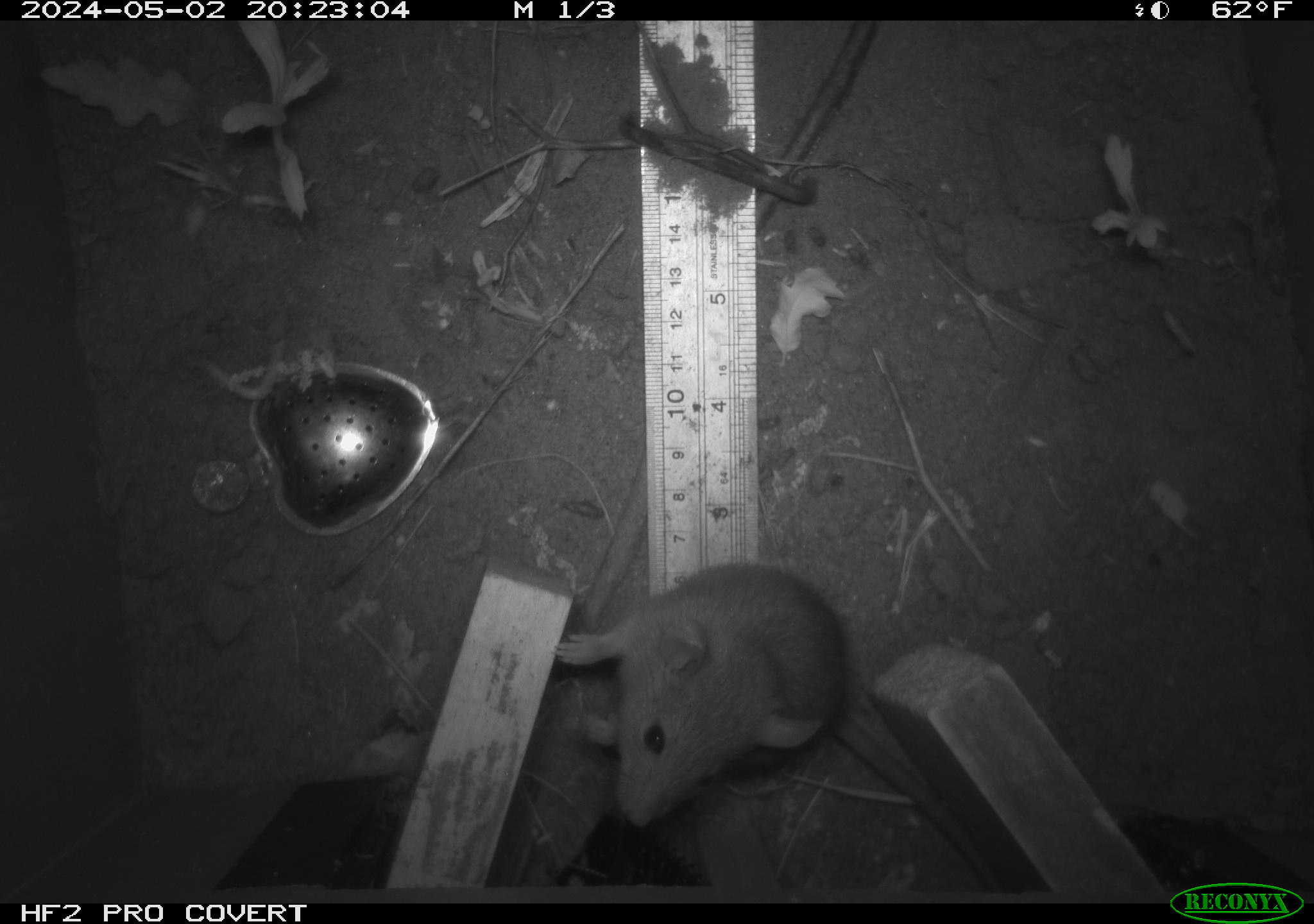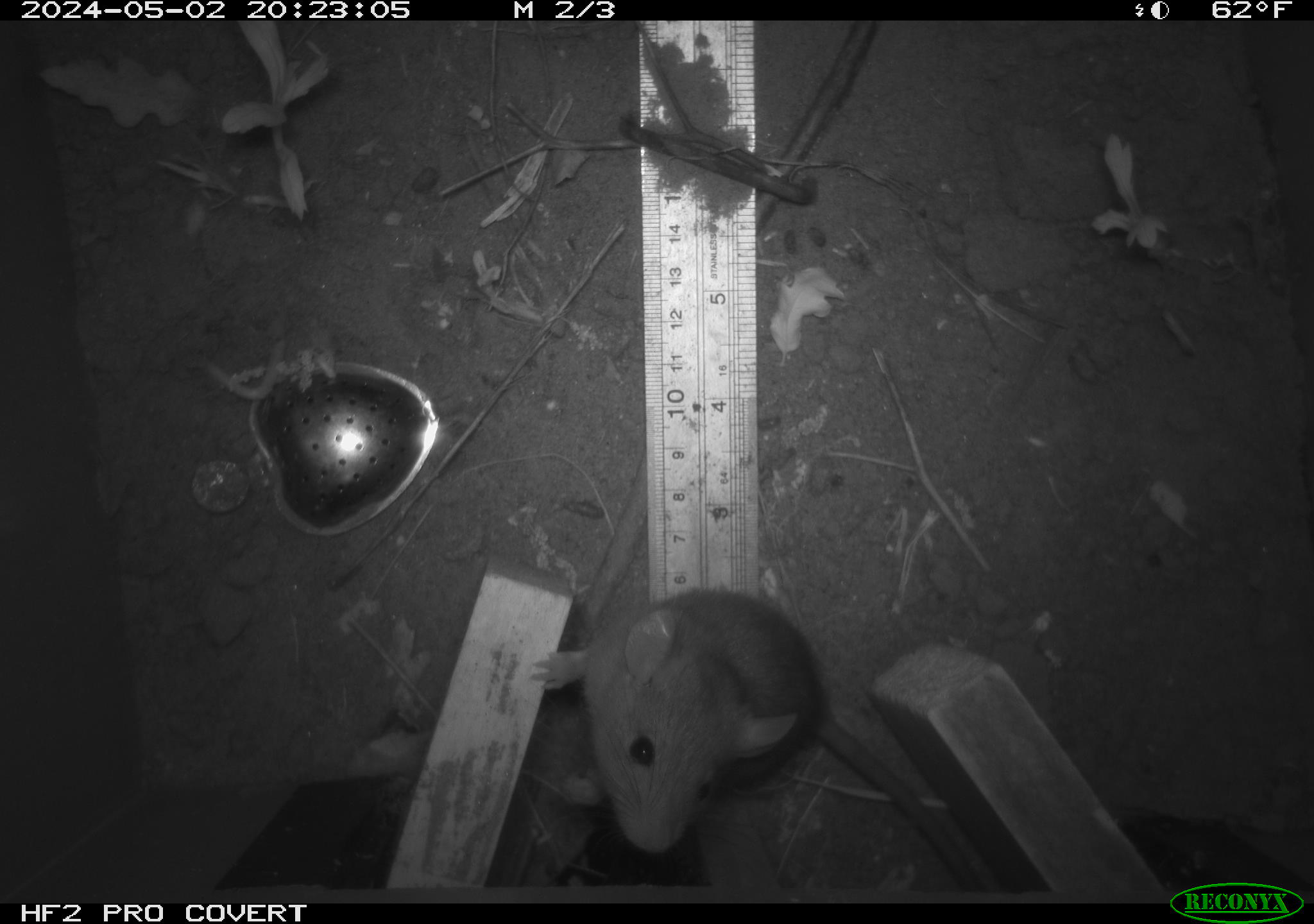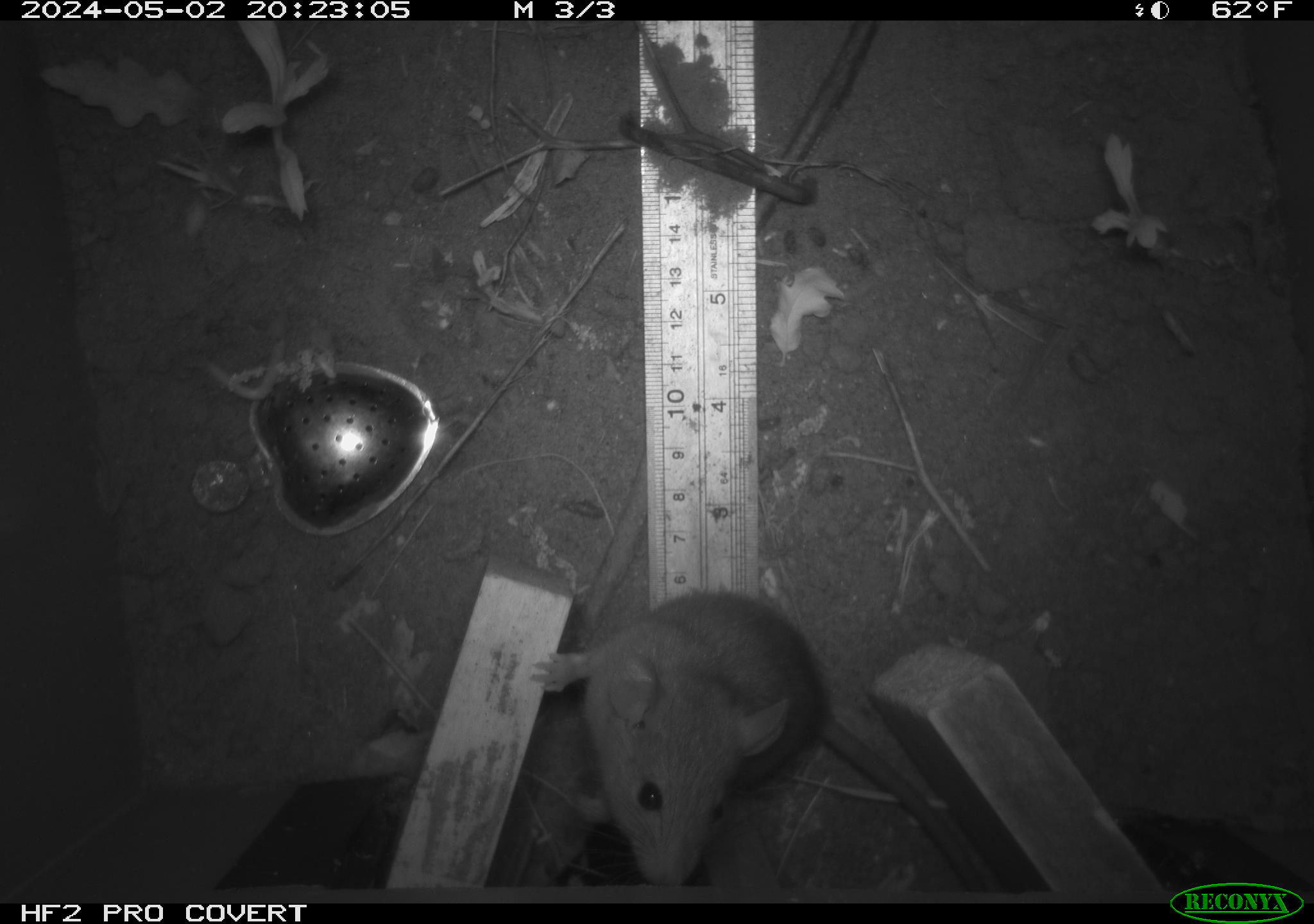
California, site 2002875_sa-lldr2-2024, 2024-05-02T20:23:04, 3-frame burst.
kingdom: Animalia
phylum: Chordata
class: Mammalia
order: Rodentia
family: Muridae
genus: Rattus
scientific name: Rattus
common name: rat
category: rattus species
Rattus species (rat) (Rattus).